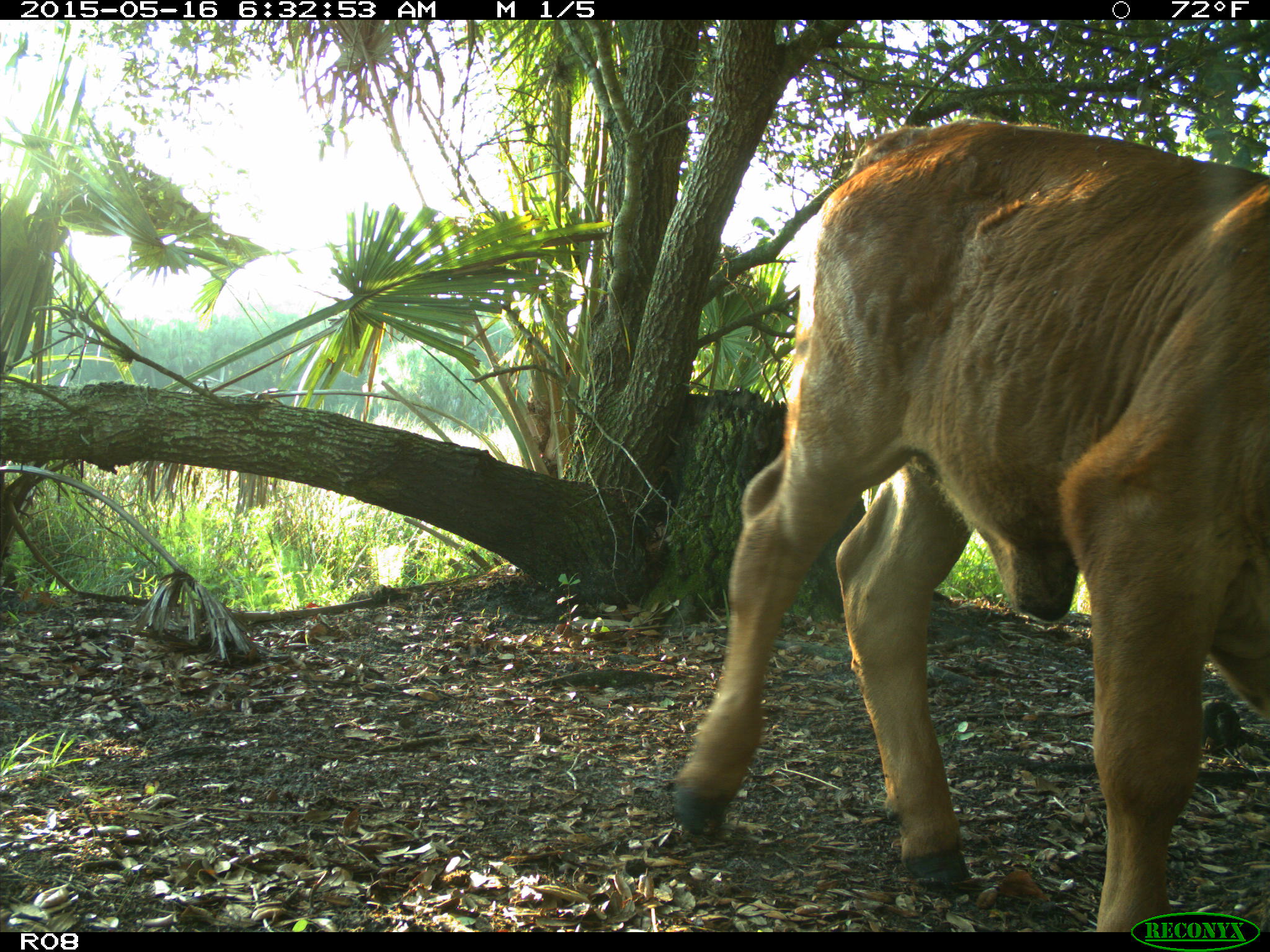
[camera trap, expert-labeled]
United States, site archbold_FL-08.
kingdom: Animalia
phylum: Chordata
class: Mammalia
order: Artiodactyla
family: Bovidae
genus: Bos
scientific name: Bos taurus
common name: domestic cow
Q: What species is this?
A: Bos taurus (domestic cow).